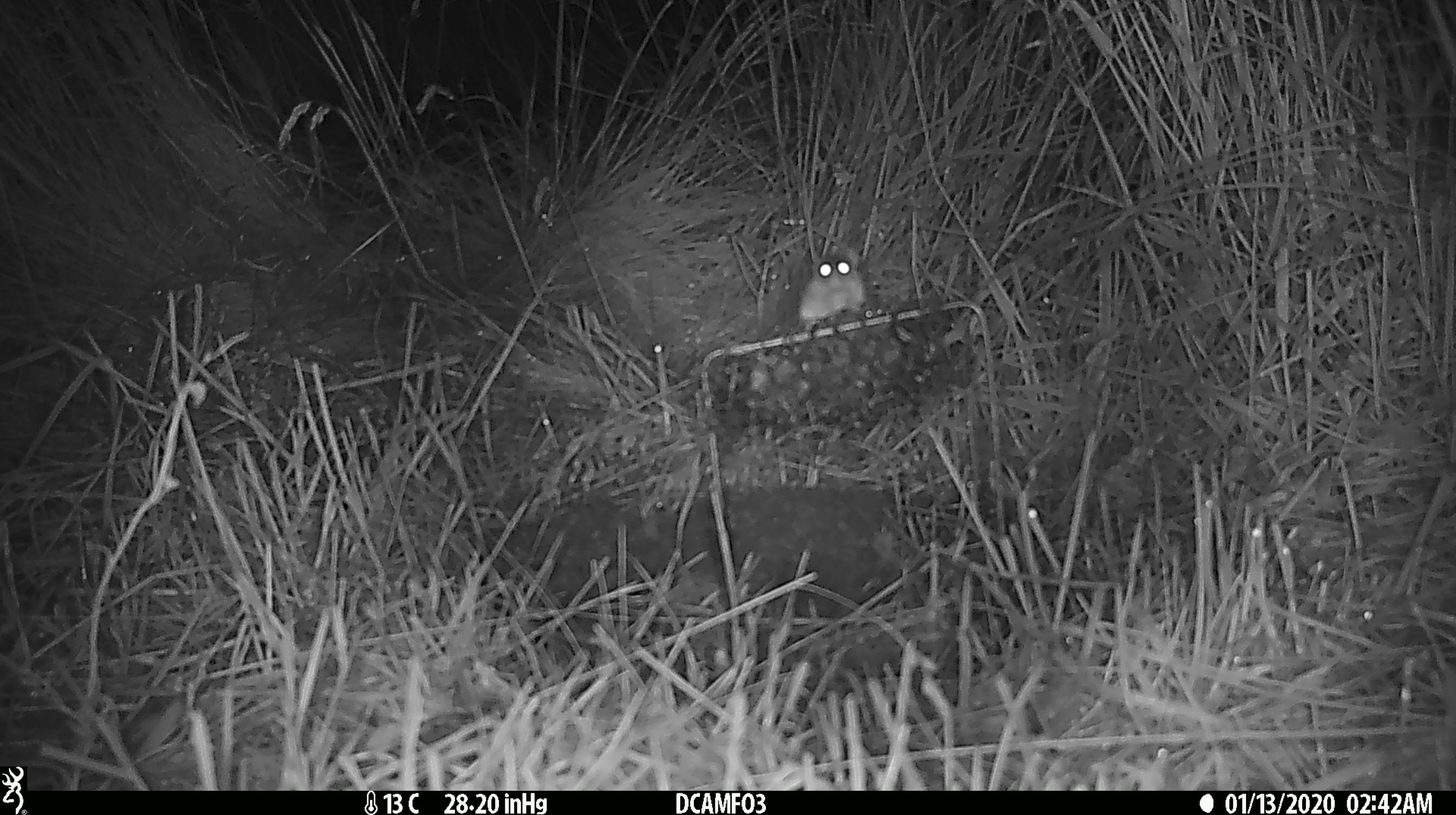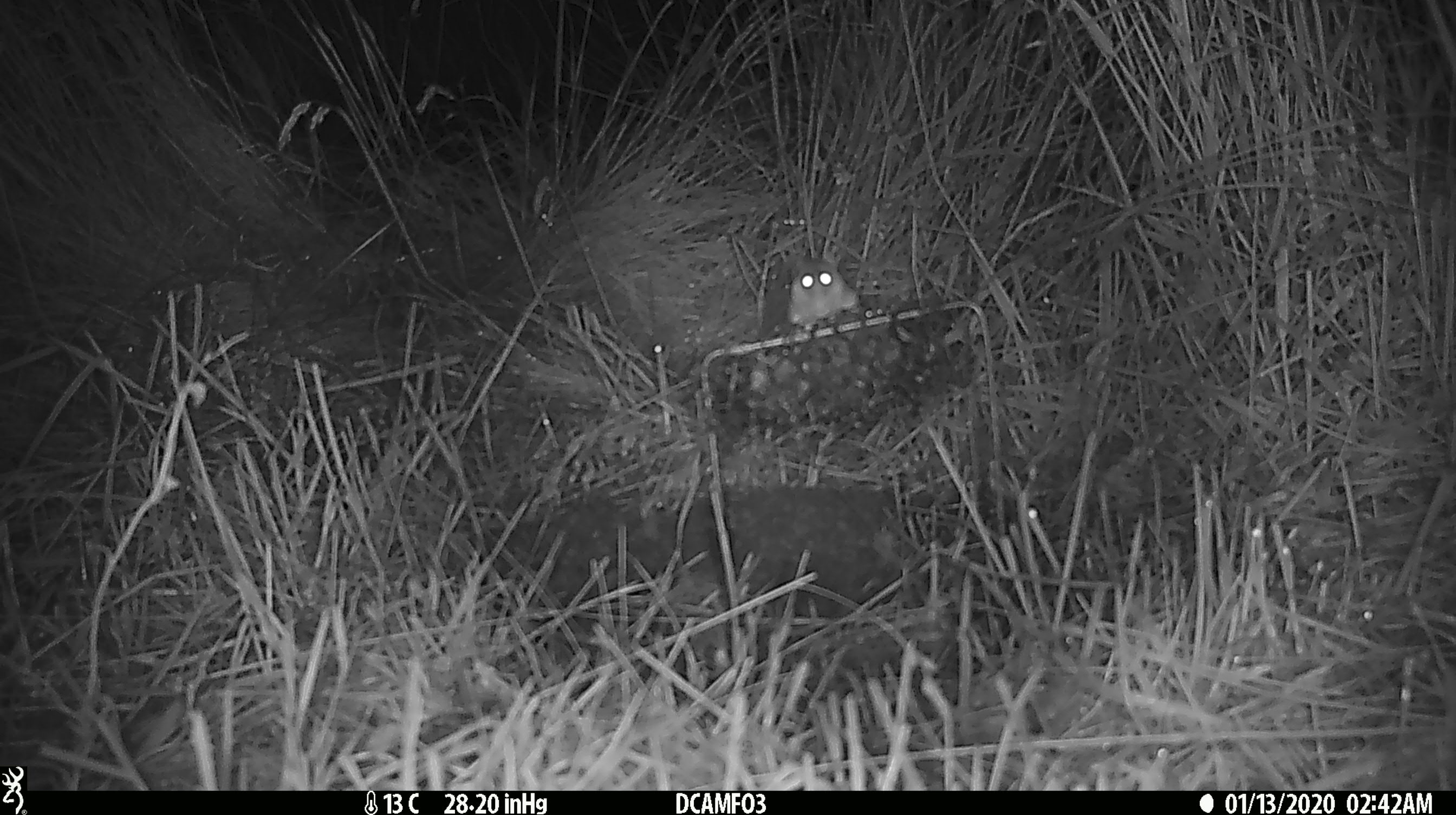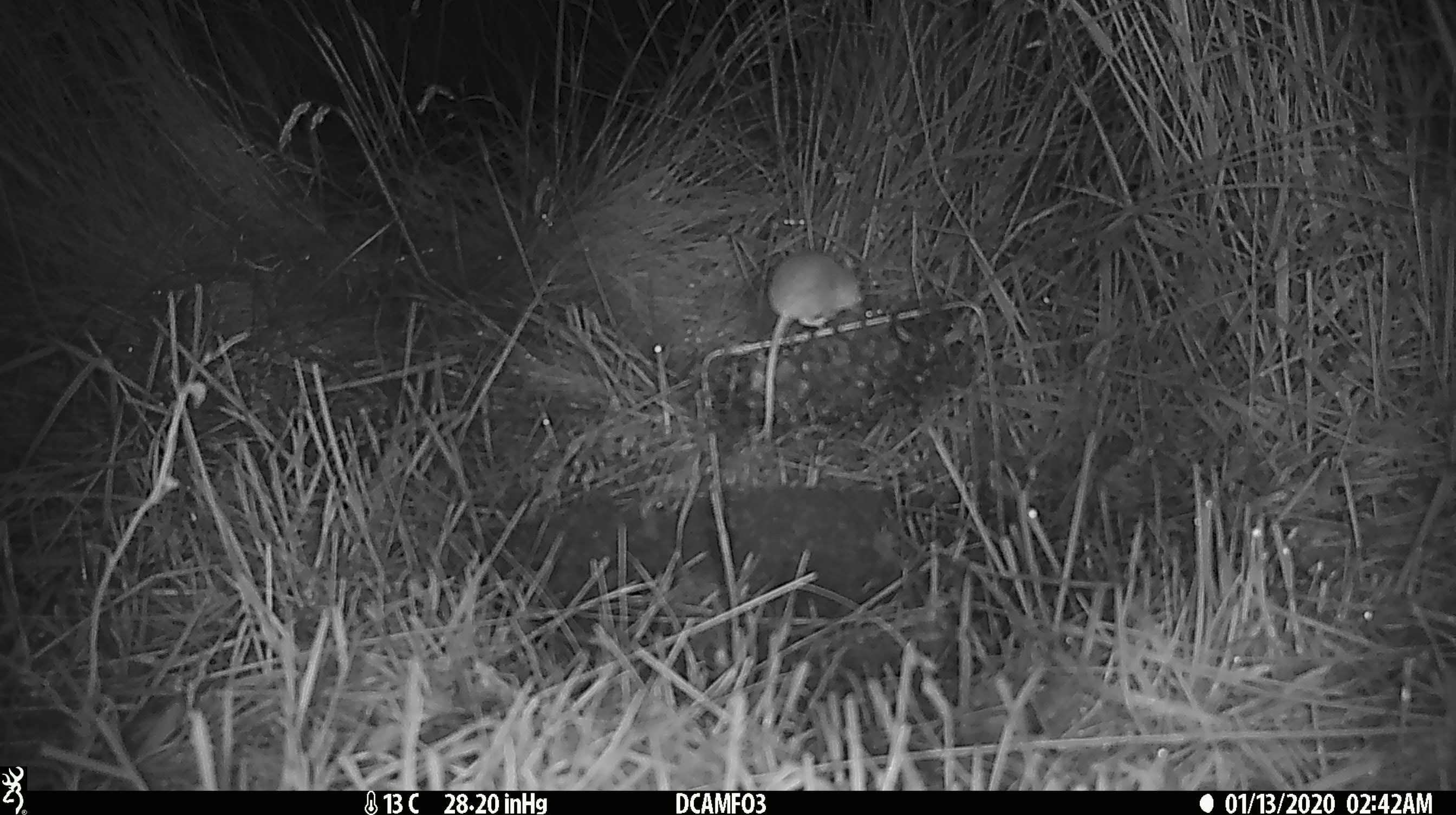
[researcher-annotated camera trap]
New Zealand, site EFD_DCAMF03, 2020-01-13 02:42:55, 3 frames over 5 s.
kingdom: Animalia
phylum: Chordata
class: Mammalia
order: Rodentia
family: Muridae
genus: Mus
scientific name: Mus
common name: mouse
Mouse (Mus).